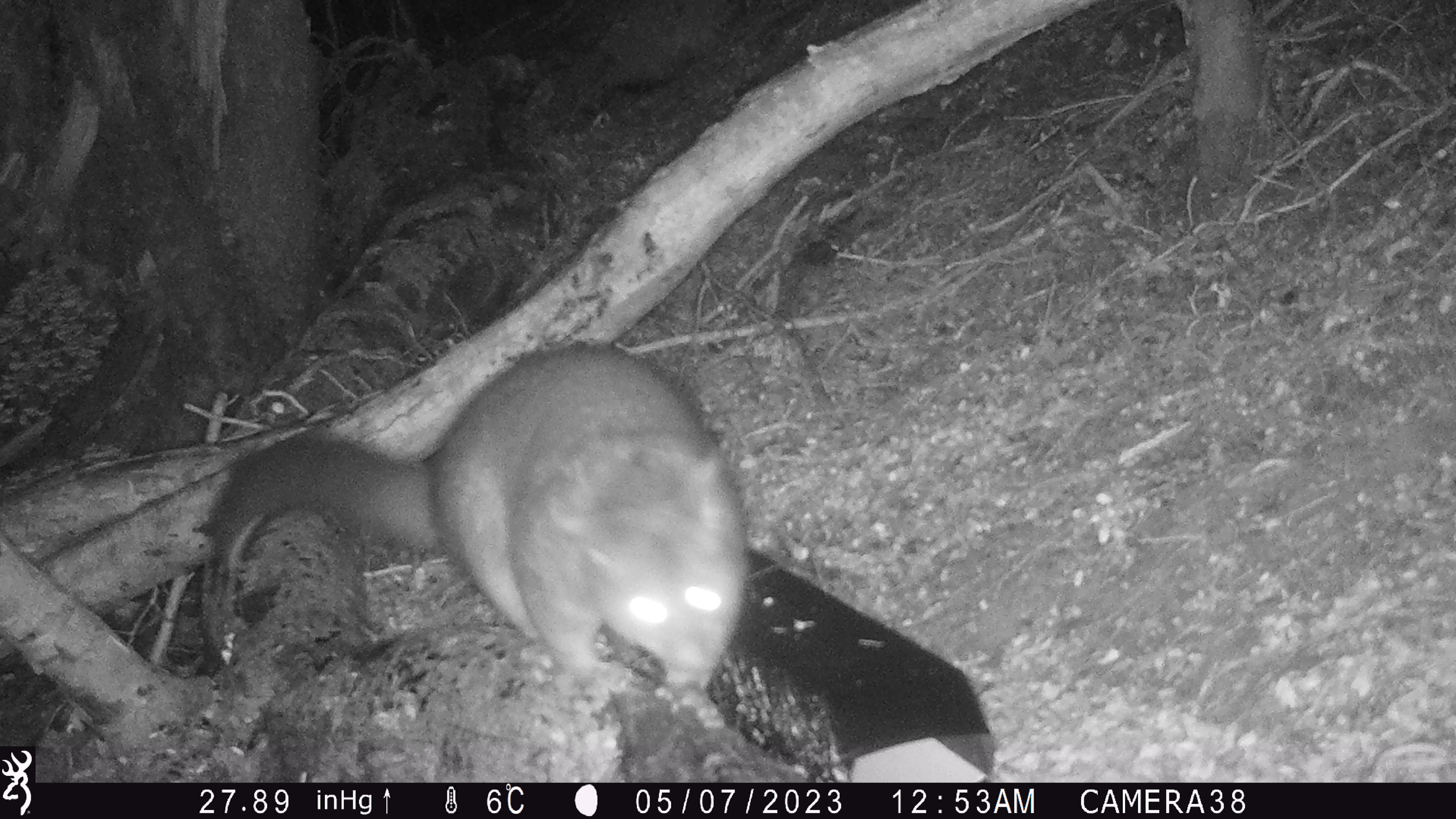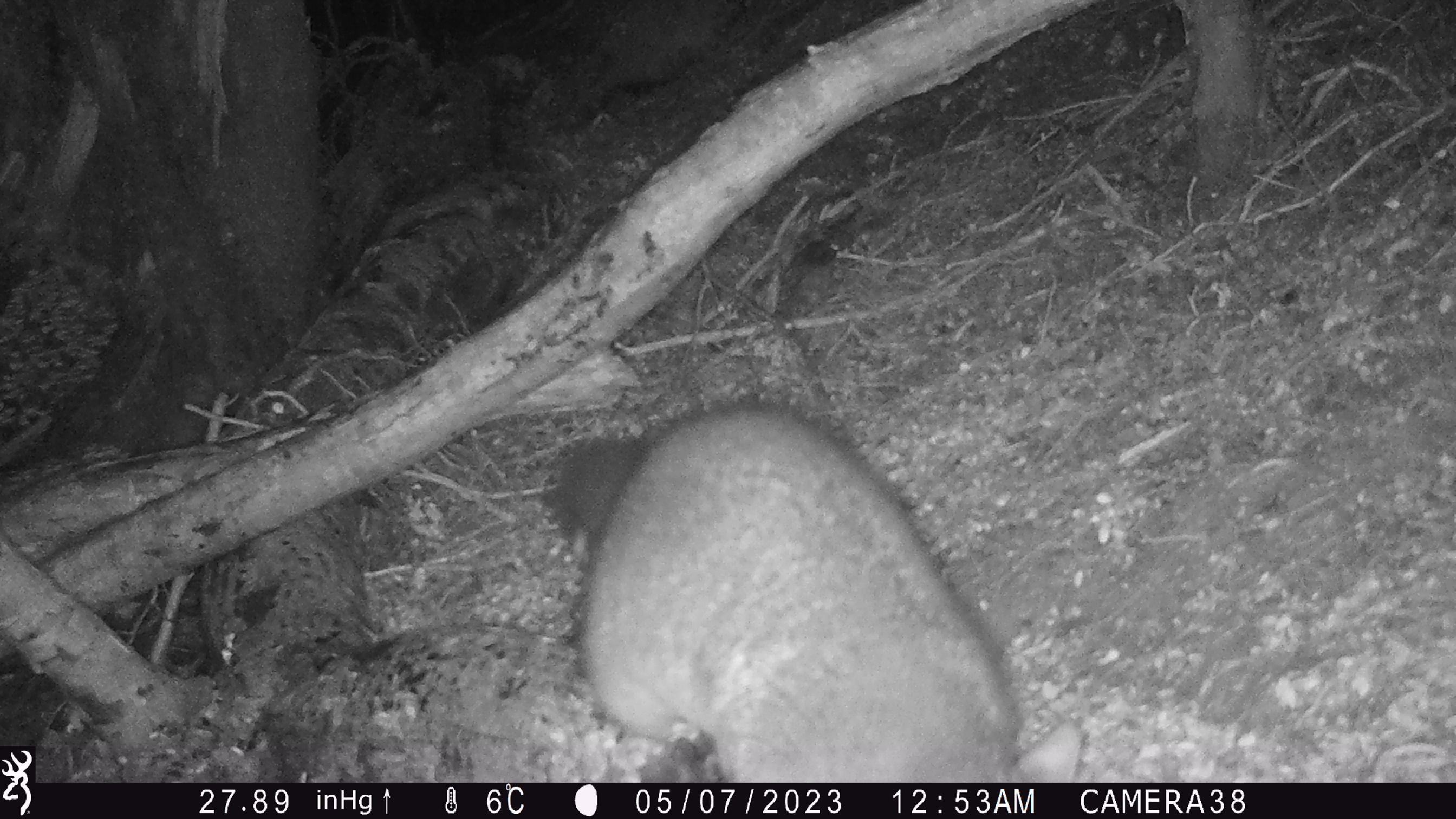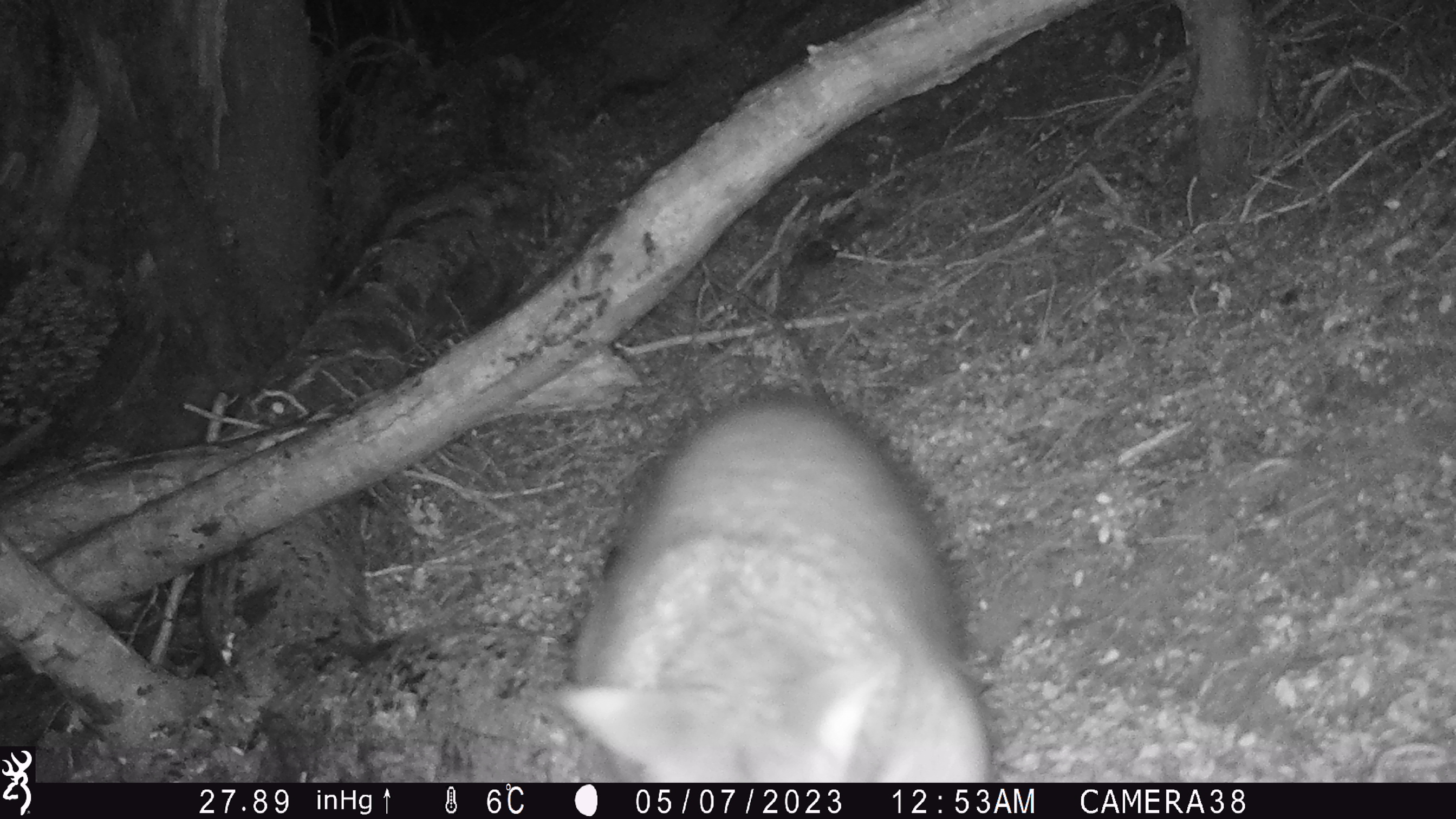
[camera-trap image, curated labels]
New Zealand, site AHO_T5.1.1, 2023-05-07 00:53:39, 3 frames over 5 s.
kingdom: Animalia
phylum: Chordata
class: Mammalia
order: Carnivora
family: Mustelidae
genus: Mustela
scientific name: Mustela erminea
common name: stoat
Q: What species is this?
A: Stoat (Mustela erminea).